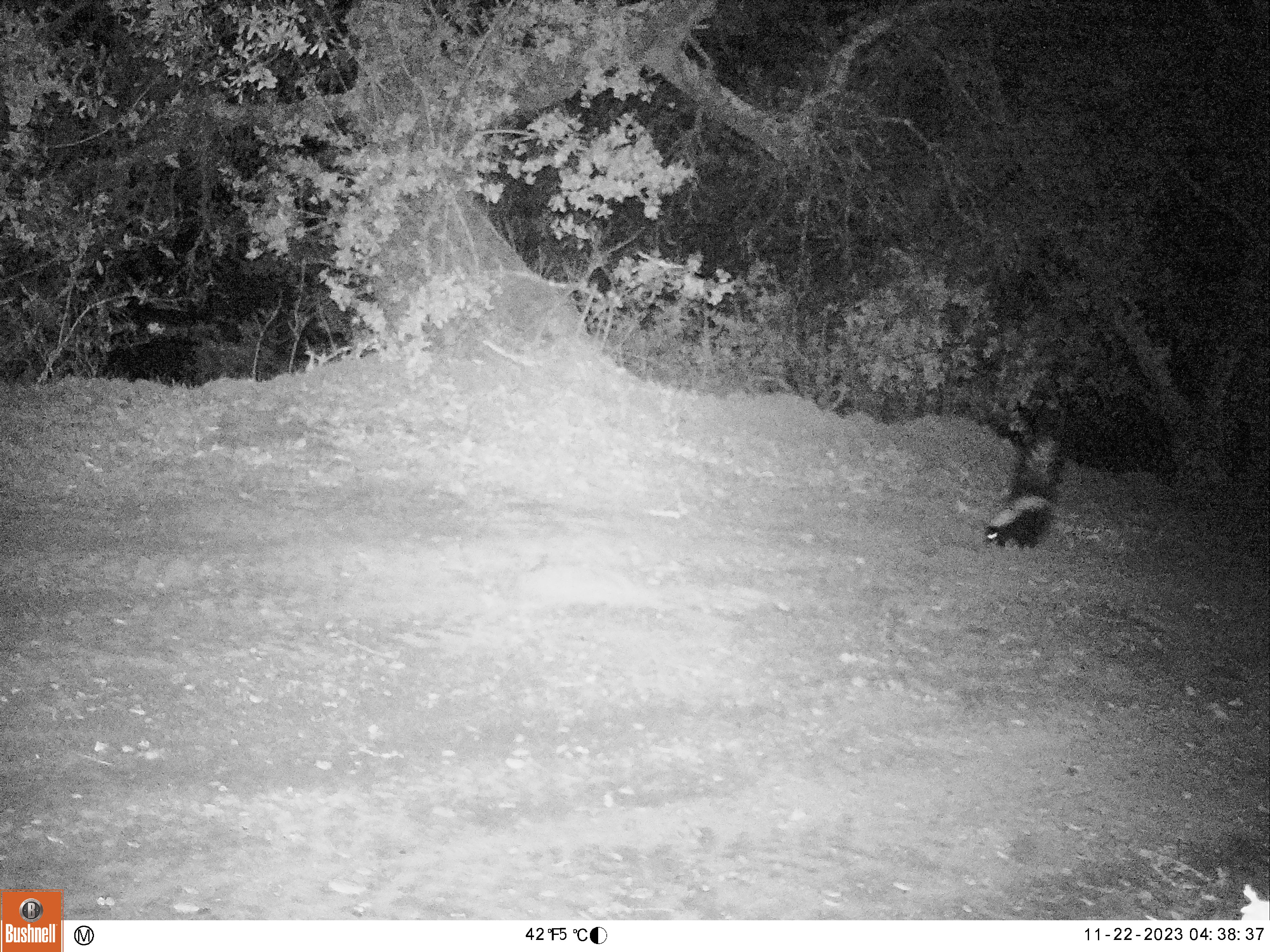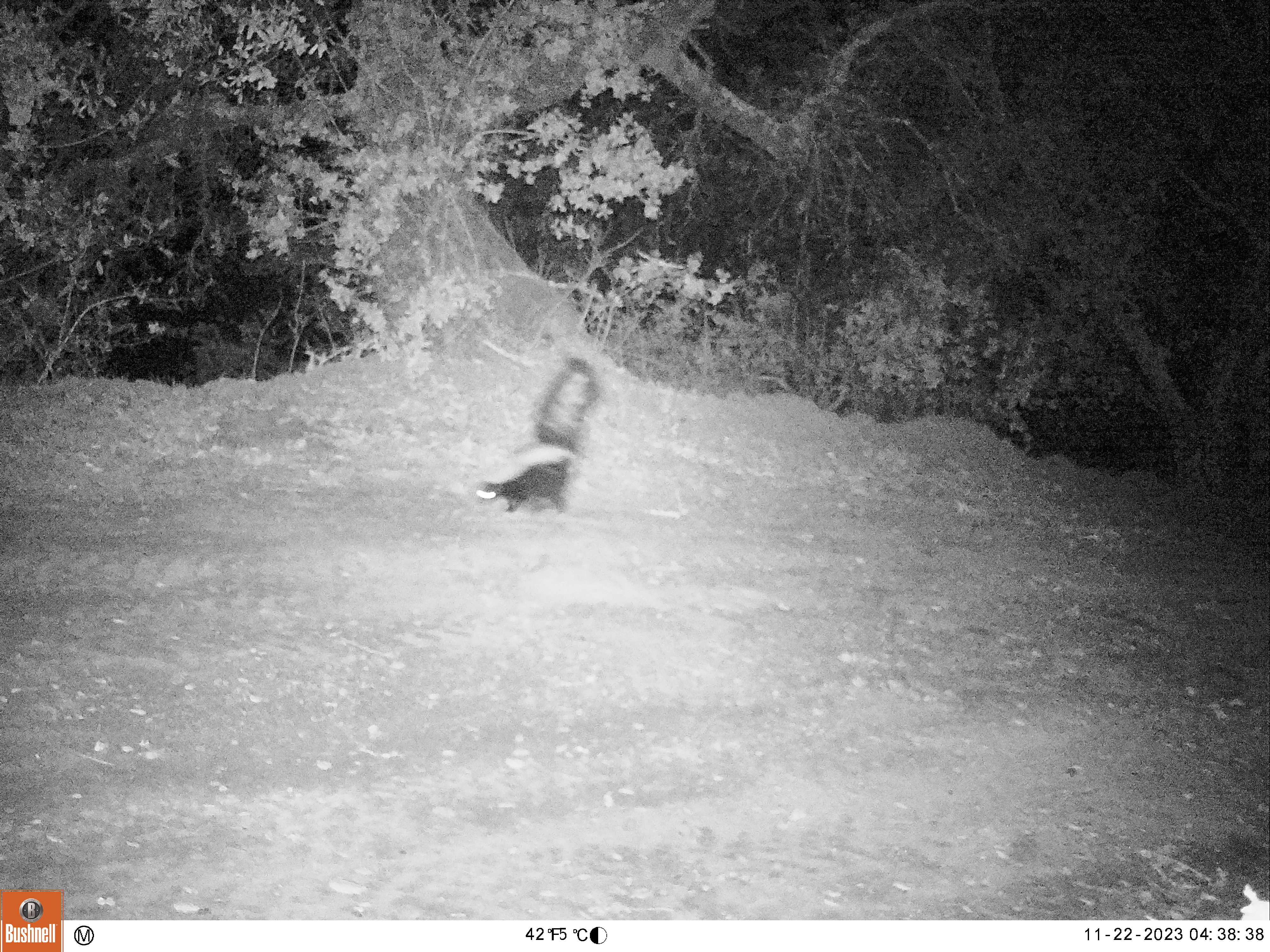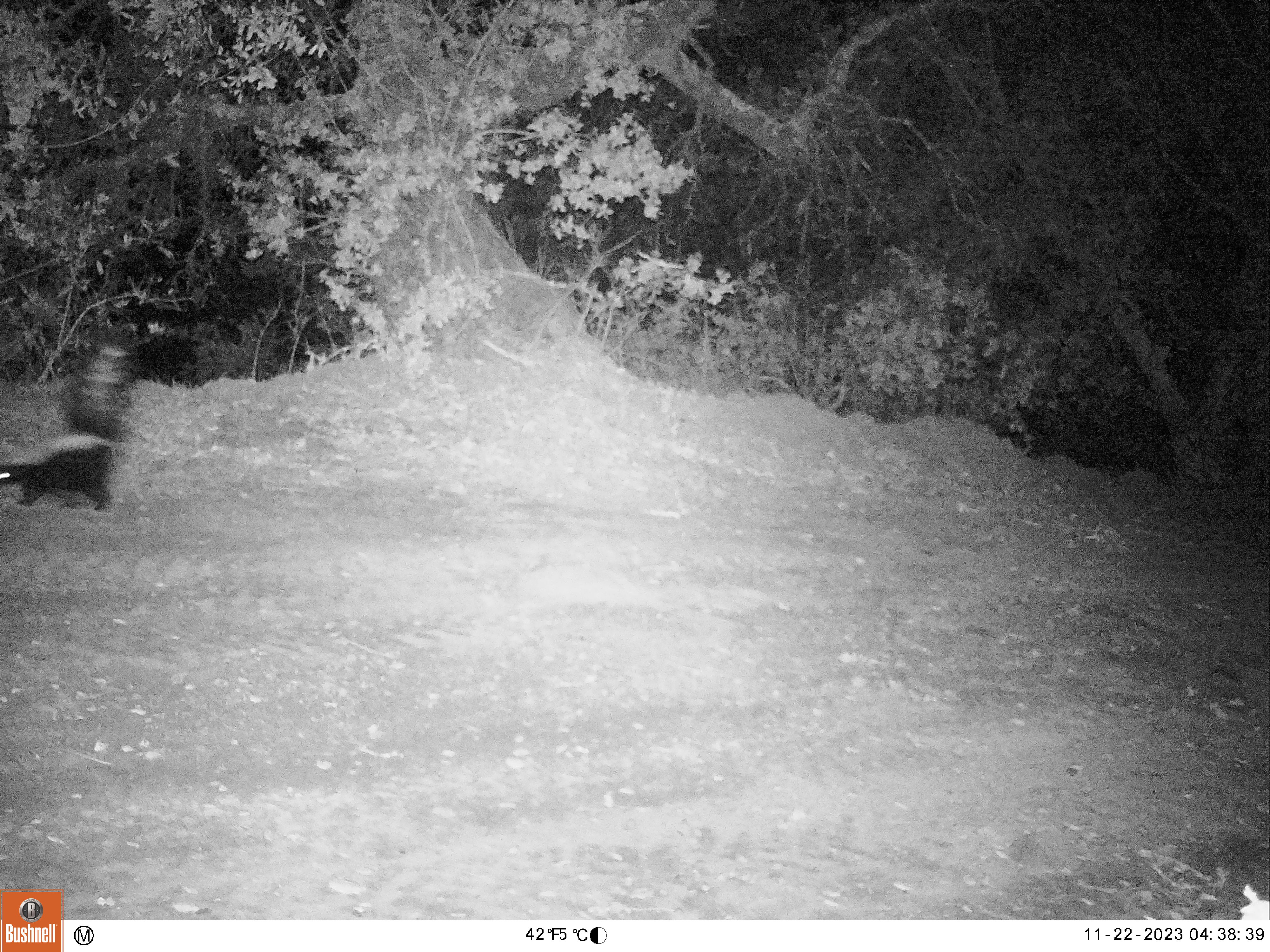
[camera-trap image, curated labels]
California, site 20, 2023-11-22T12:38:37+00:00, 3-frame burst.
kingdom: Animalia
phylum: Chordata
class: Mammalia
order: Carnivora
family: Mephitidae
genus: Mephitis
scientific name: Mephitis mephitis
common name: striped skunk